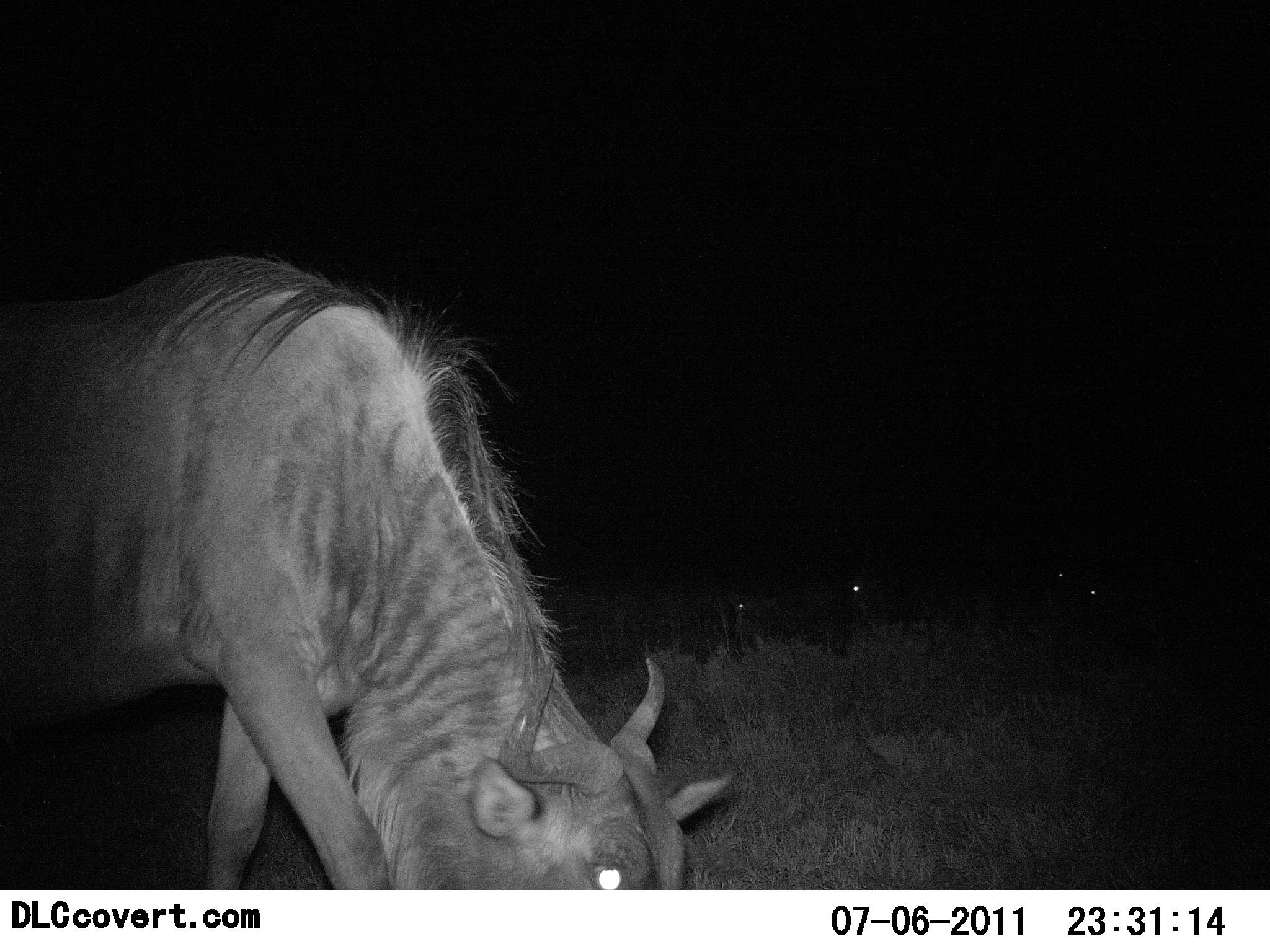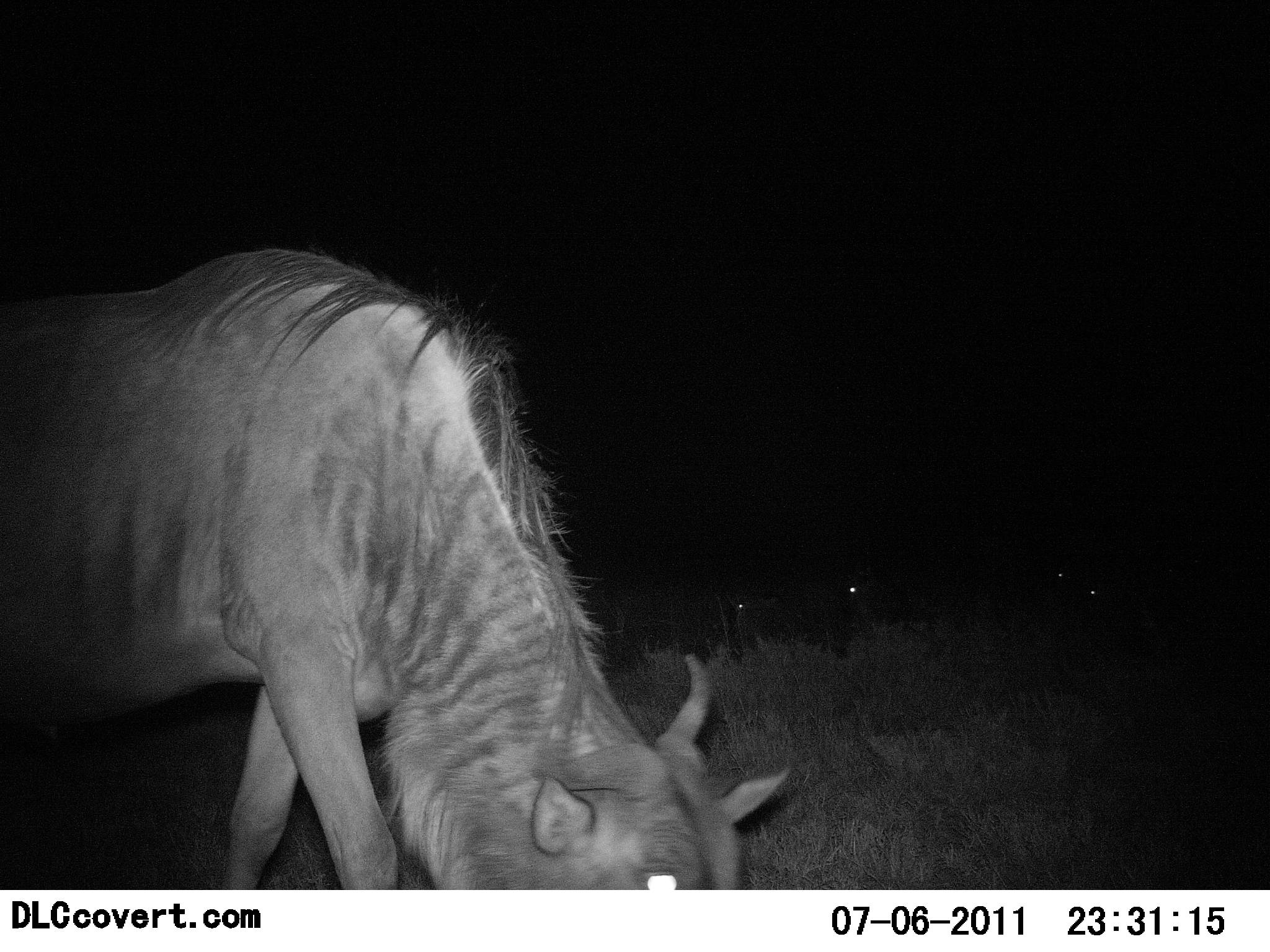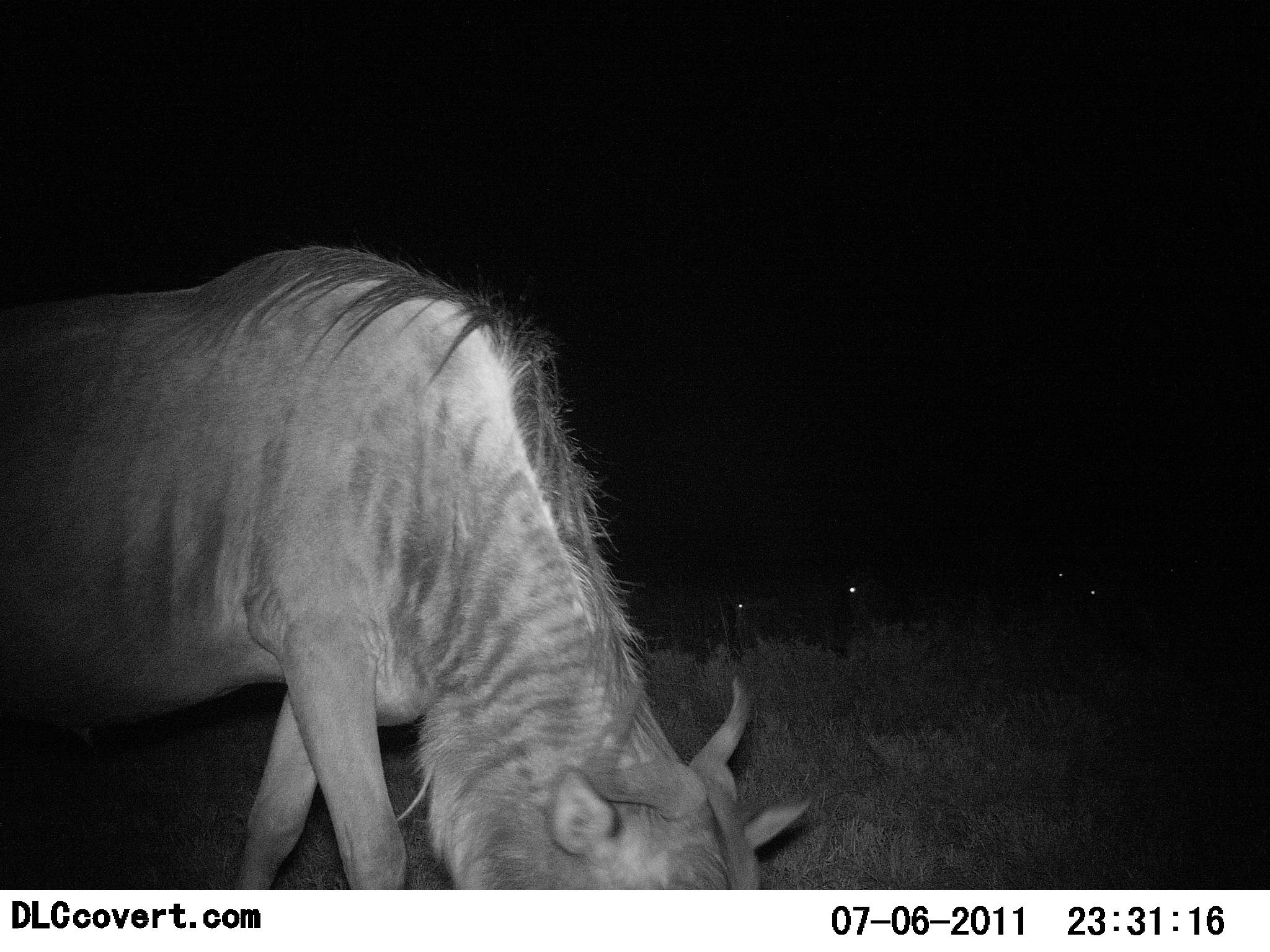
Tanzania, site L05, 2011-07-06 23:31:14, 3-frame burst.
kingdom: Animalia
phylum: Chordata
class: Mammalia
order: Artiodactyla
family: Bovidae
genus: Connochaetes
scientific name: Connochaetes taurinus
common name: blue wildebeest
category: wildebeest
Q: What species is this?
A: Wildebeest (blue wildebeest) (Connochaetes taurinus).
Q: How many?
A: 1.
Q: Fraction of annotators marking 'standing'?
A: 15%.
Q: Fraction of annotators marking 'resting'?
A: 0%.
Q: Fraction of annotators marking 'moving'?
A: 15%.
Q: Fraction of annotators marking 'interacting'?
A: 0%.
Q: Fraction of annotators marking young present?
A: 0%.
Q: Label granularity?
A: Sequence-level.